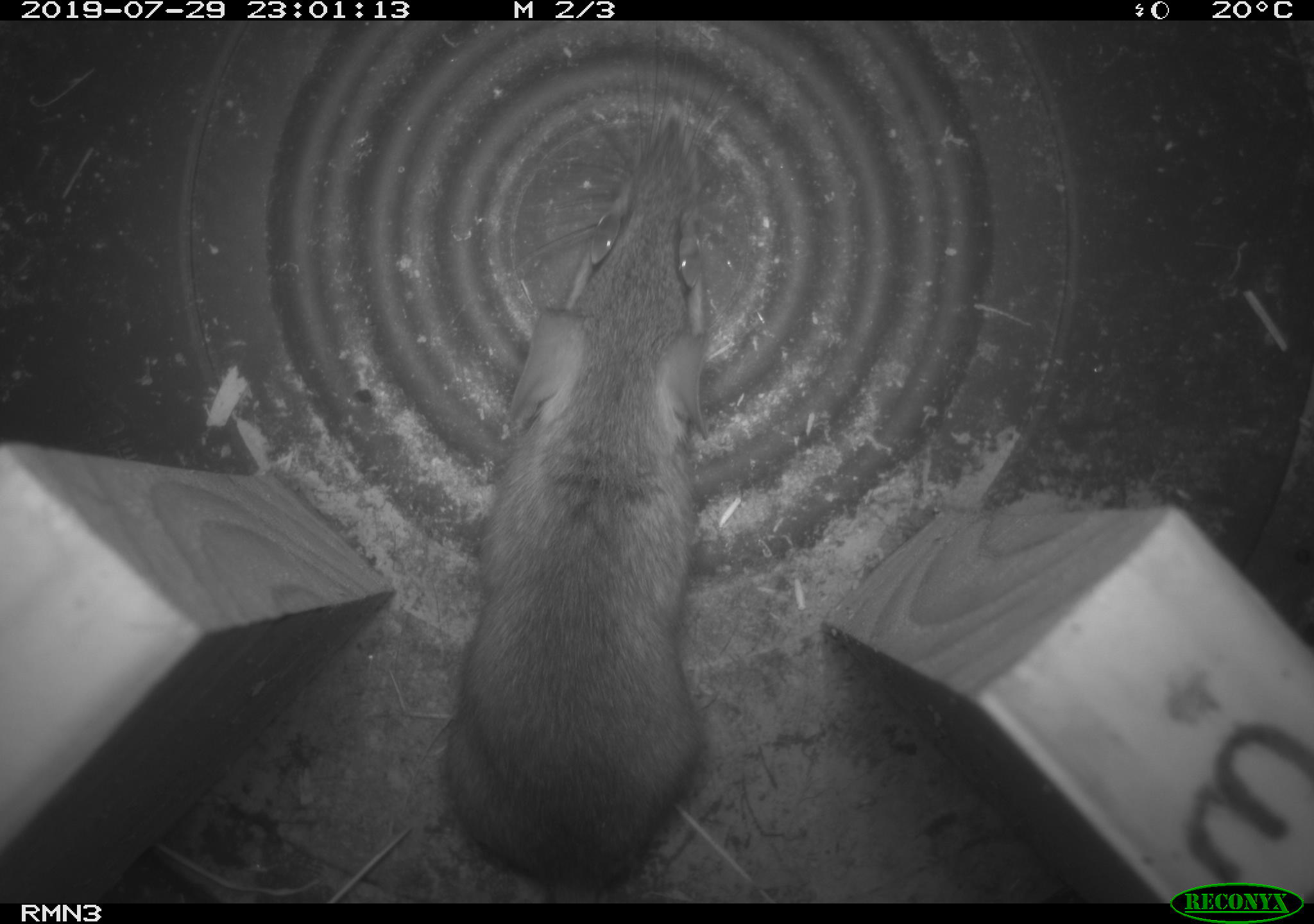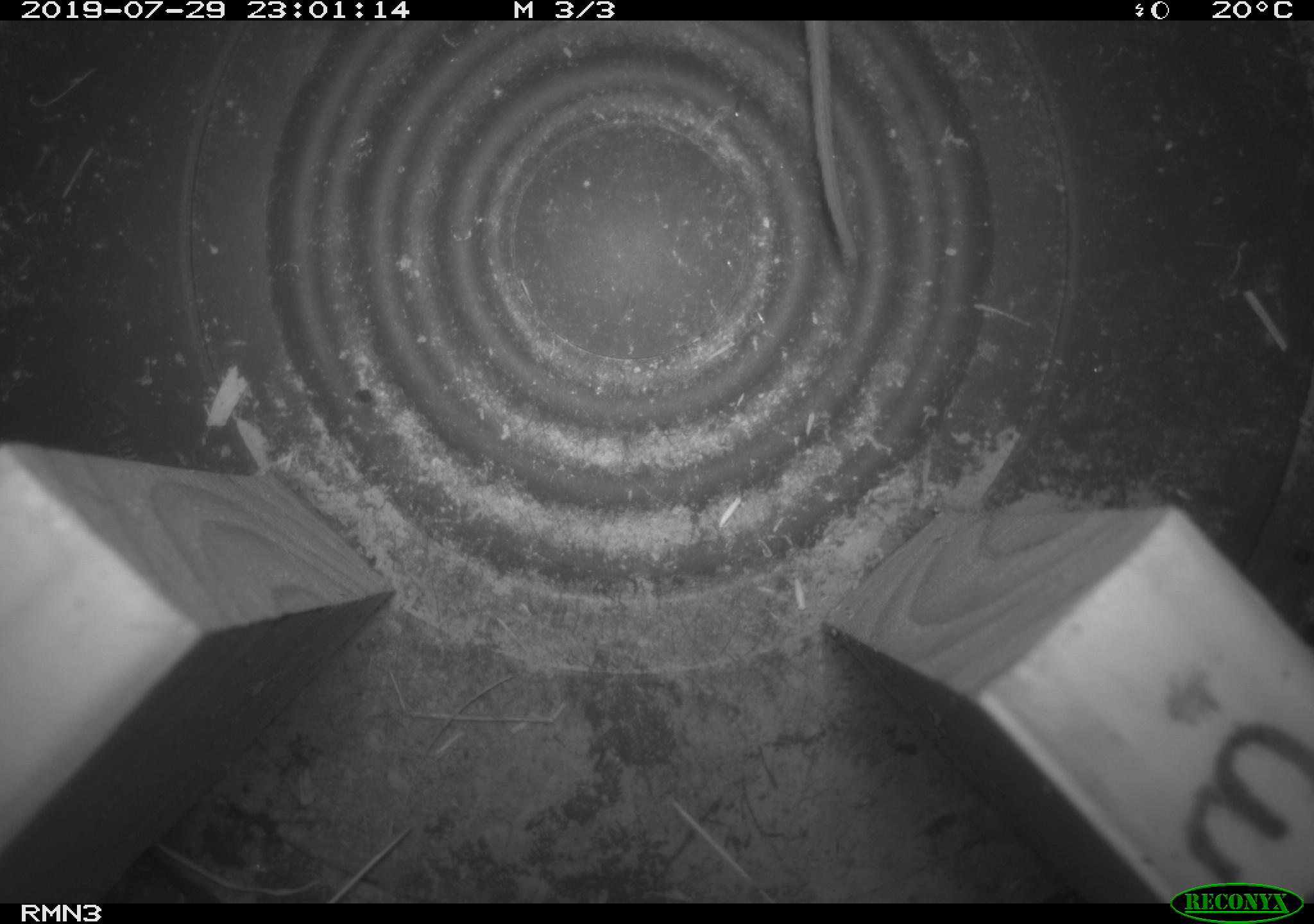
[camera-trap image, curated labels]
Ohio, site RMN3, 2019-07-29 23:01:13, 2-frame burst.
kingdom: Animalia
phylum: Chordata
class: Mammalia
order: Rodentia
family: Cricetidae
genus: Peromyscus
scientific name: Peromyscus leucopus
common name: white-footed mouse